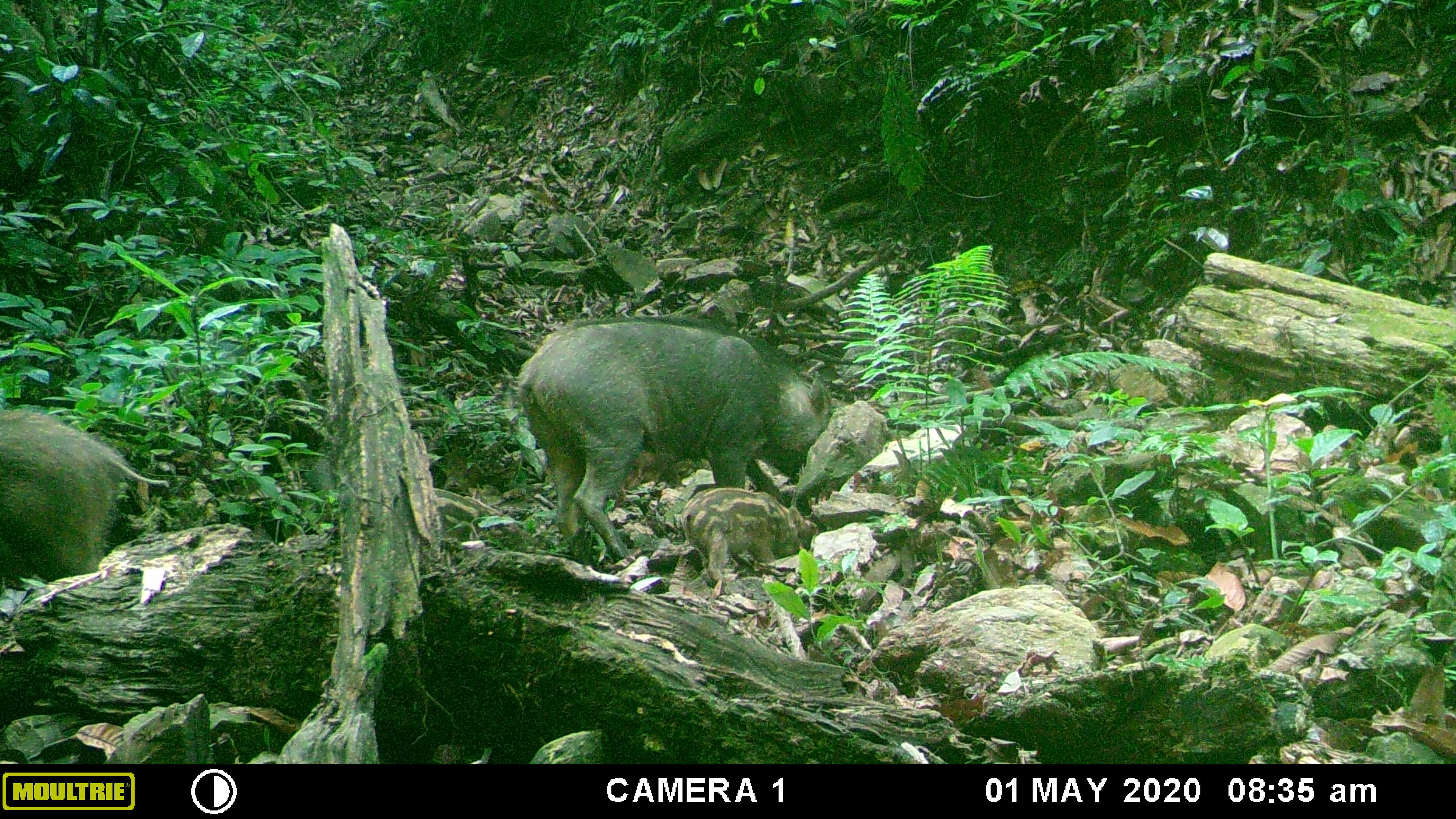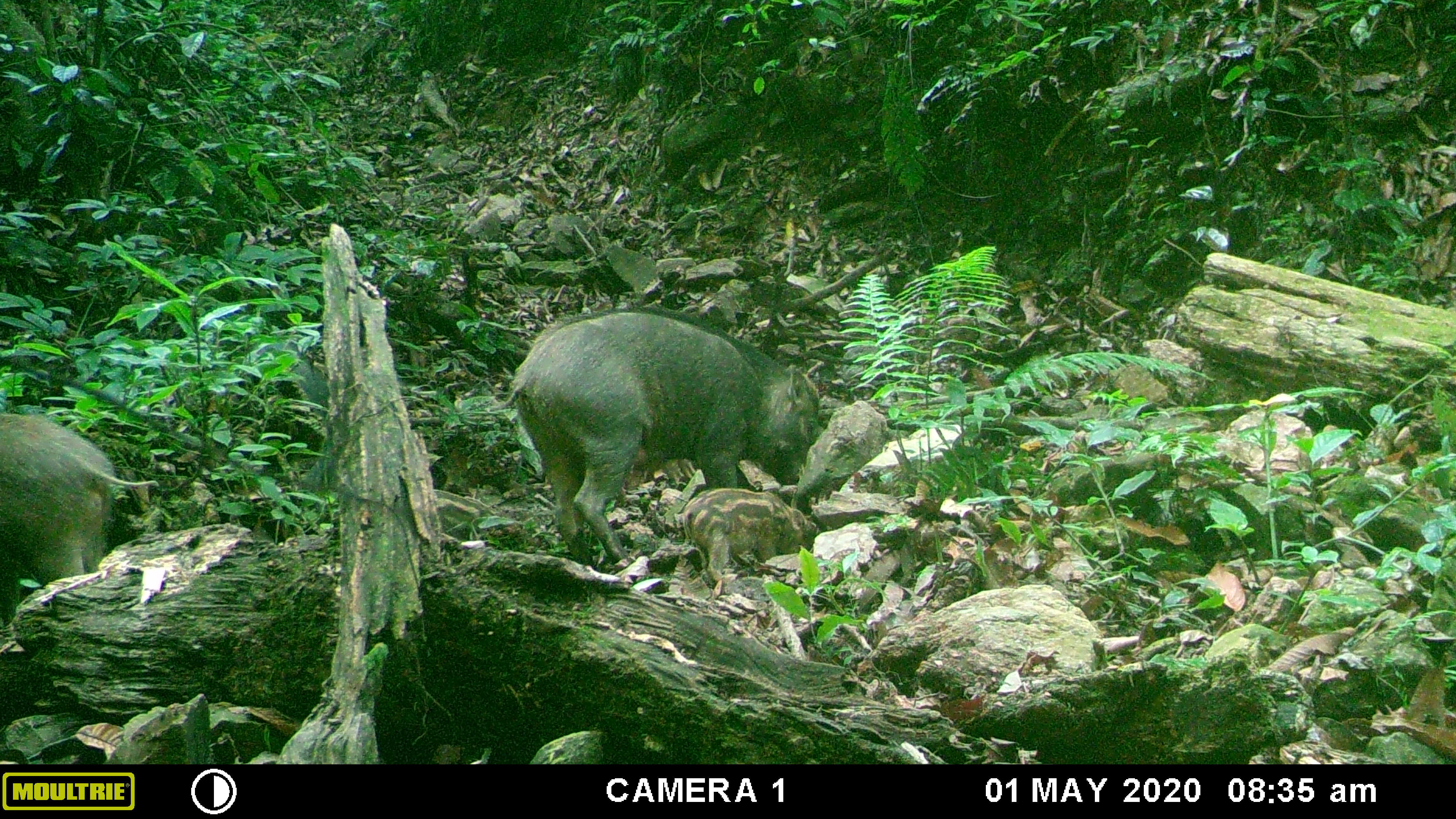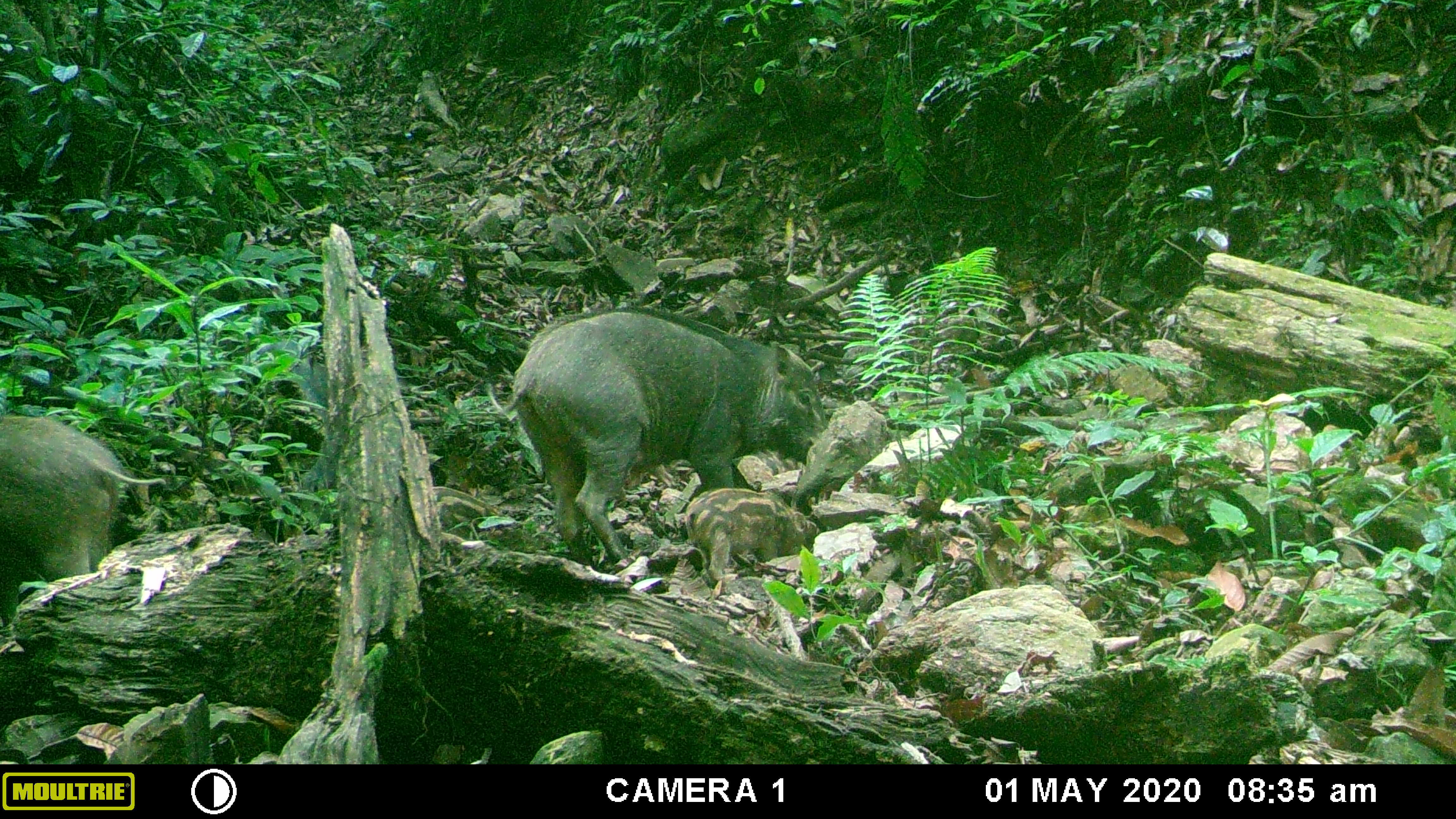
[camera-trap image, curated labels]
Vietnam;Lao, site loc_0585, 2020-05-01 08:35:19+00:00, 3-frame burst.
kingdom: Animalia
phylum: Chordata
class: Mammalia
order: Artiodactyla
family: Suidae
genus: Sus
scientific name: Sus scrofa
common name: eurasian wild pig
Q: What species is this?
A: Eurasian wild pig (Sus scrofa).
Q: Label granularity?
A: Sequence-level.